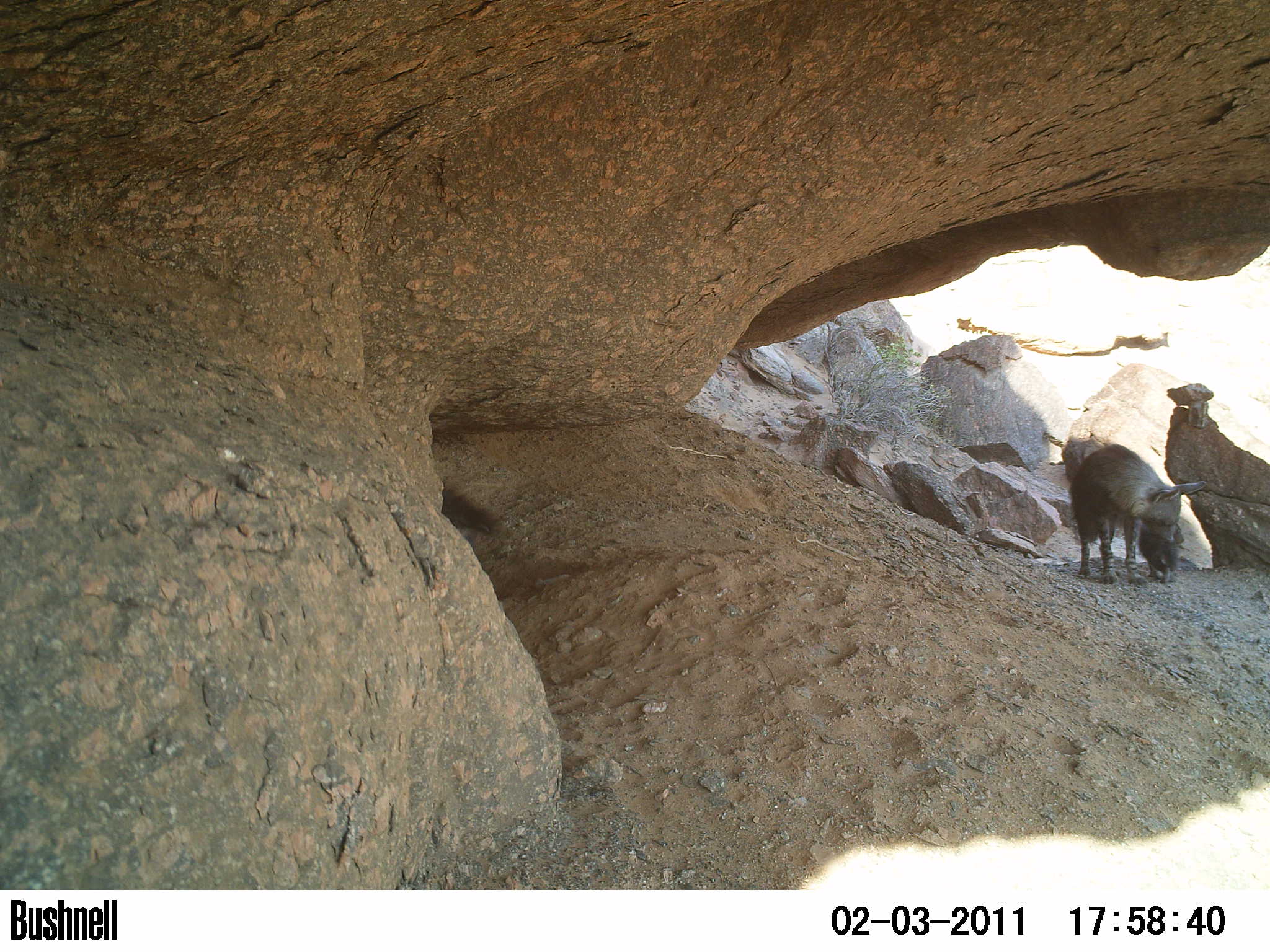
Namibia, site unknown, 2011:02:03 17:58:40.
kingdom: Animalia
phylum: Chordata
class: Mammalia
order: Carnivora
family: Hyaenidae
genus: Parahyaena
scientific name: Parahyaena brunnea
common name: brown hyena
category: hyaena brunnea